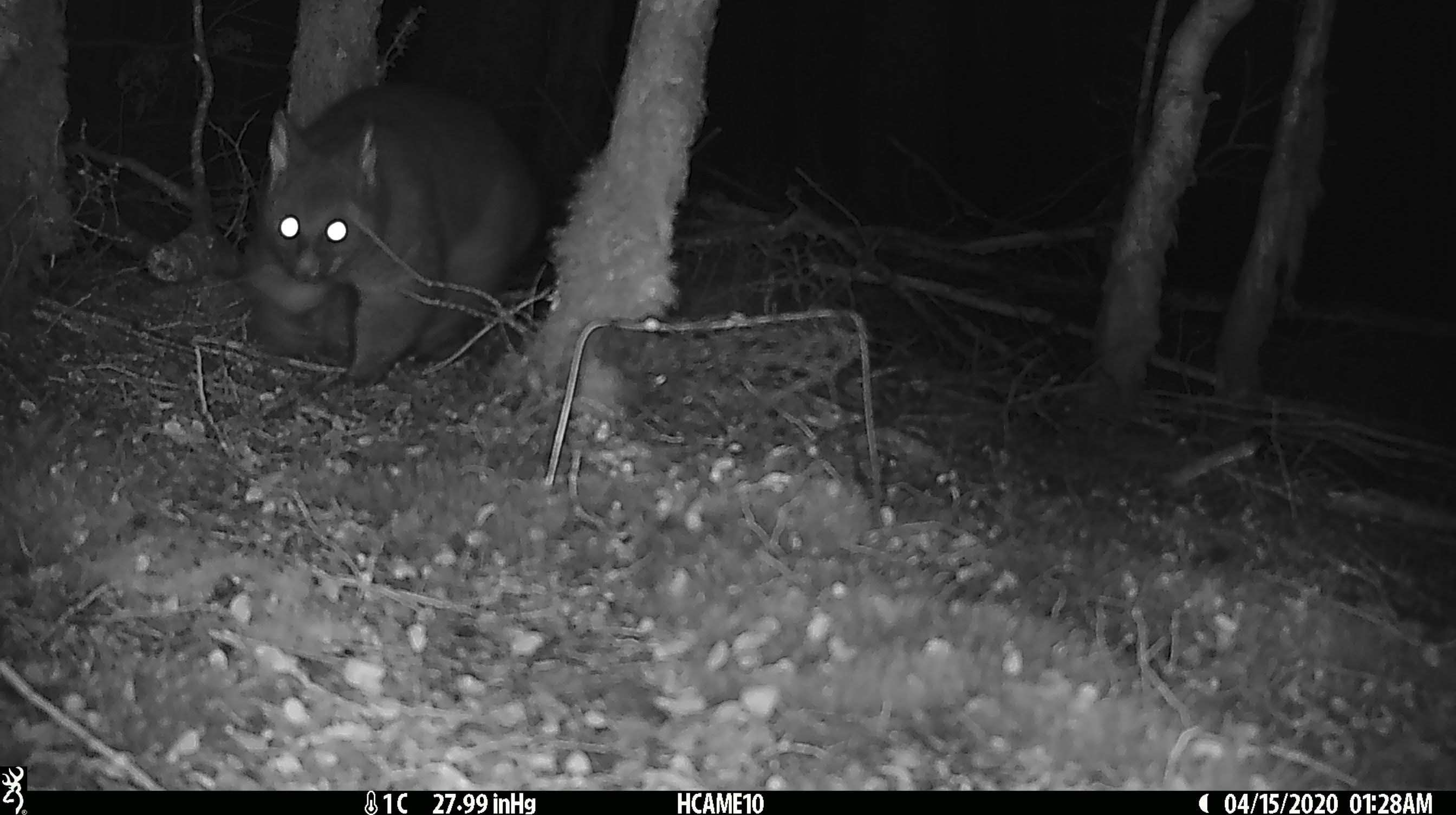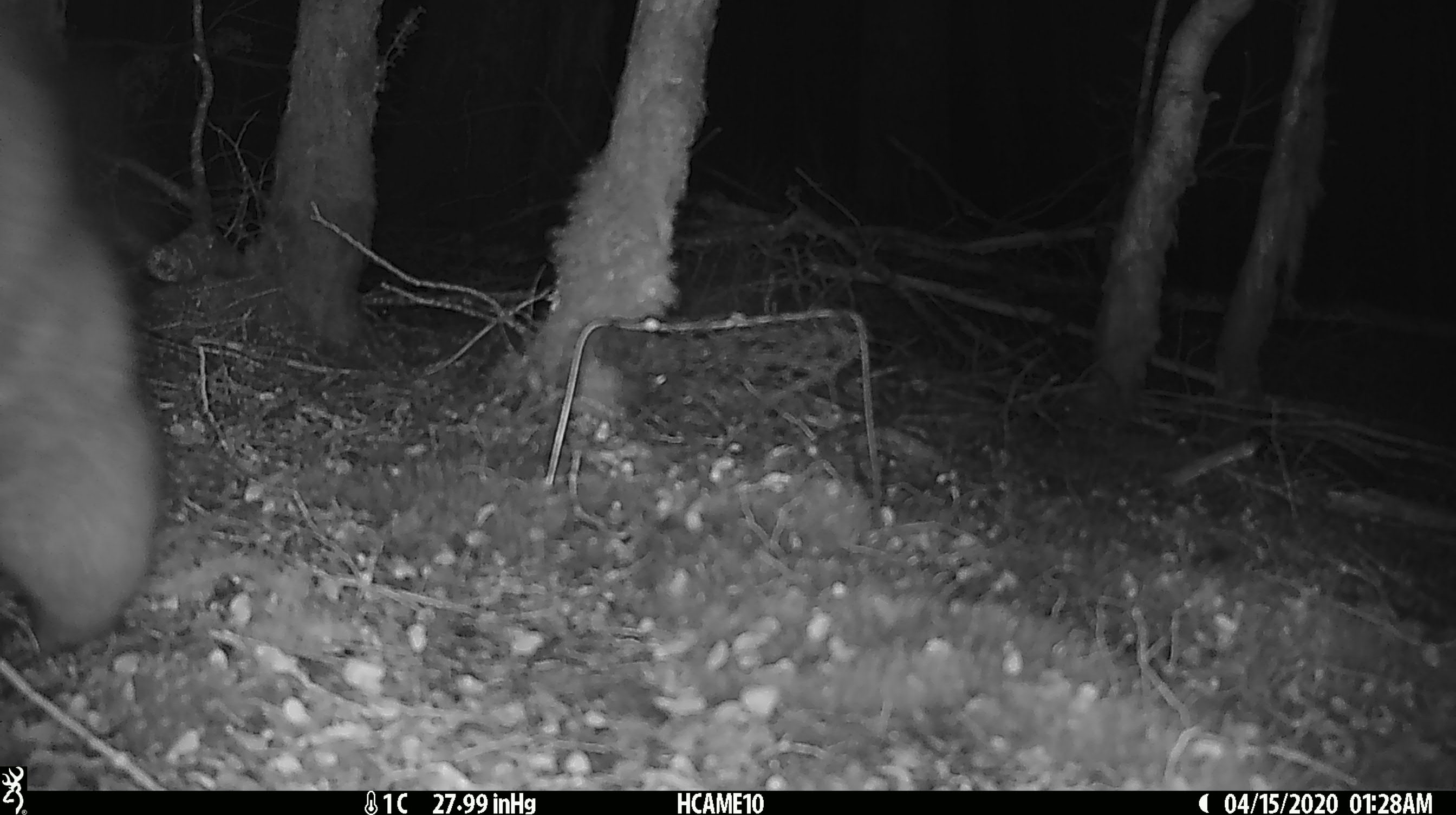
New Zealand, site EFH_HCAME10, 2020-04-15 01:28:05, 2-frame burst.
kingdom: Animalia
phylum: Chordata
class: Mammalia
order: Diprotodontia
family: Phalangeridae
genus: Trichosurus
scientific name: Trichosurus vulpecula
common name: common brushtail possum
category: possum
Possum (common brushtail possum) (Trichosurus vulpecula).